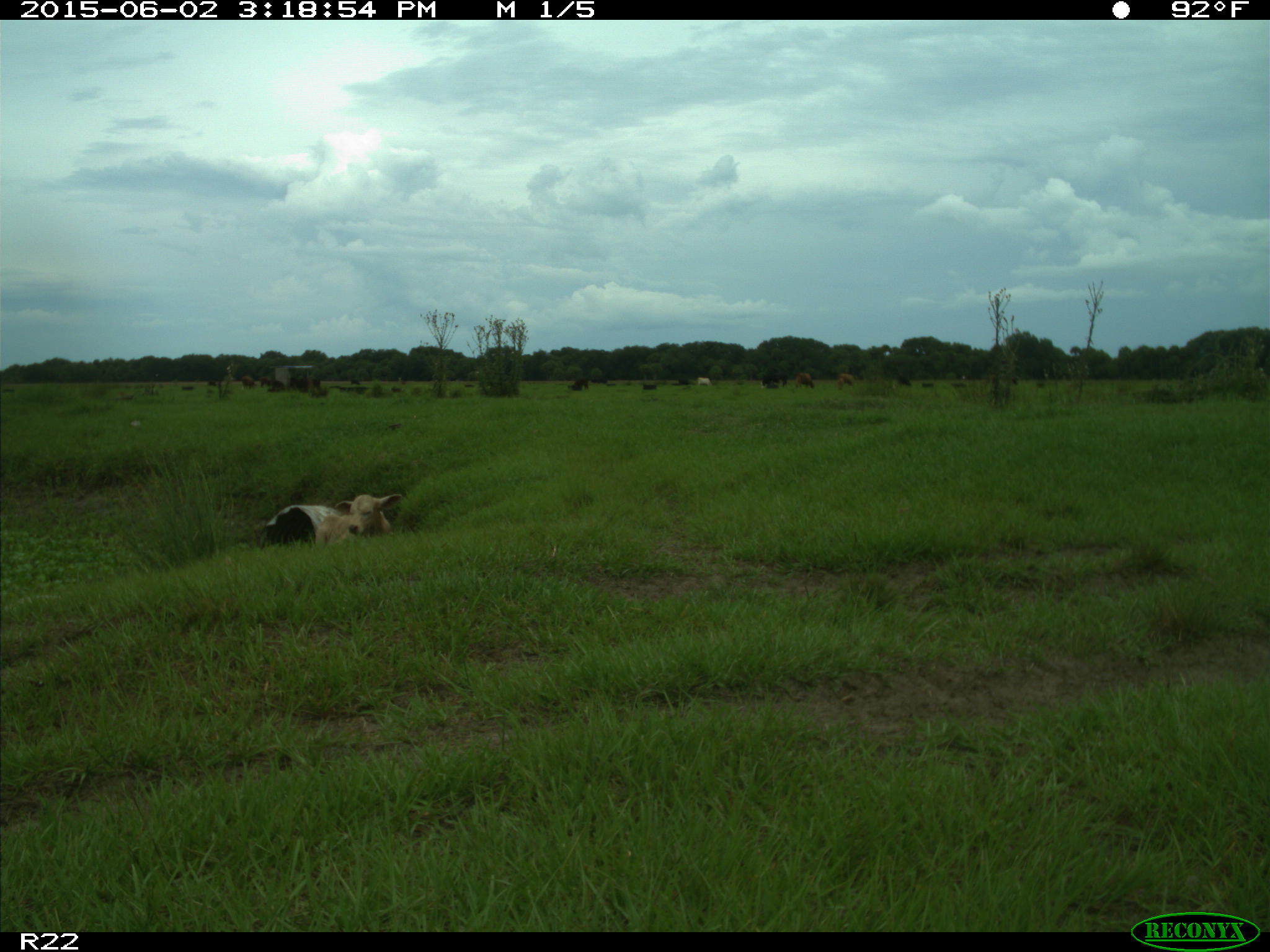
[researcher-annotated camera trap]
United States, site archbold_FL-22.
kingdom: Animalia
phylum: Chordata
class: Mammalia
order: Artiodactyla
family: Bovidae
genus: Bos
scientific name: Bos taurus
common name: domestic cow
Bos taurus (domestic cow).